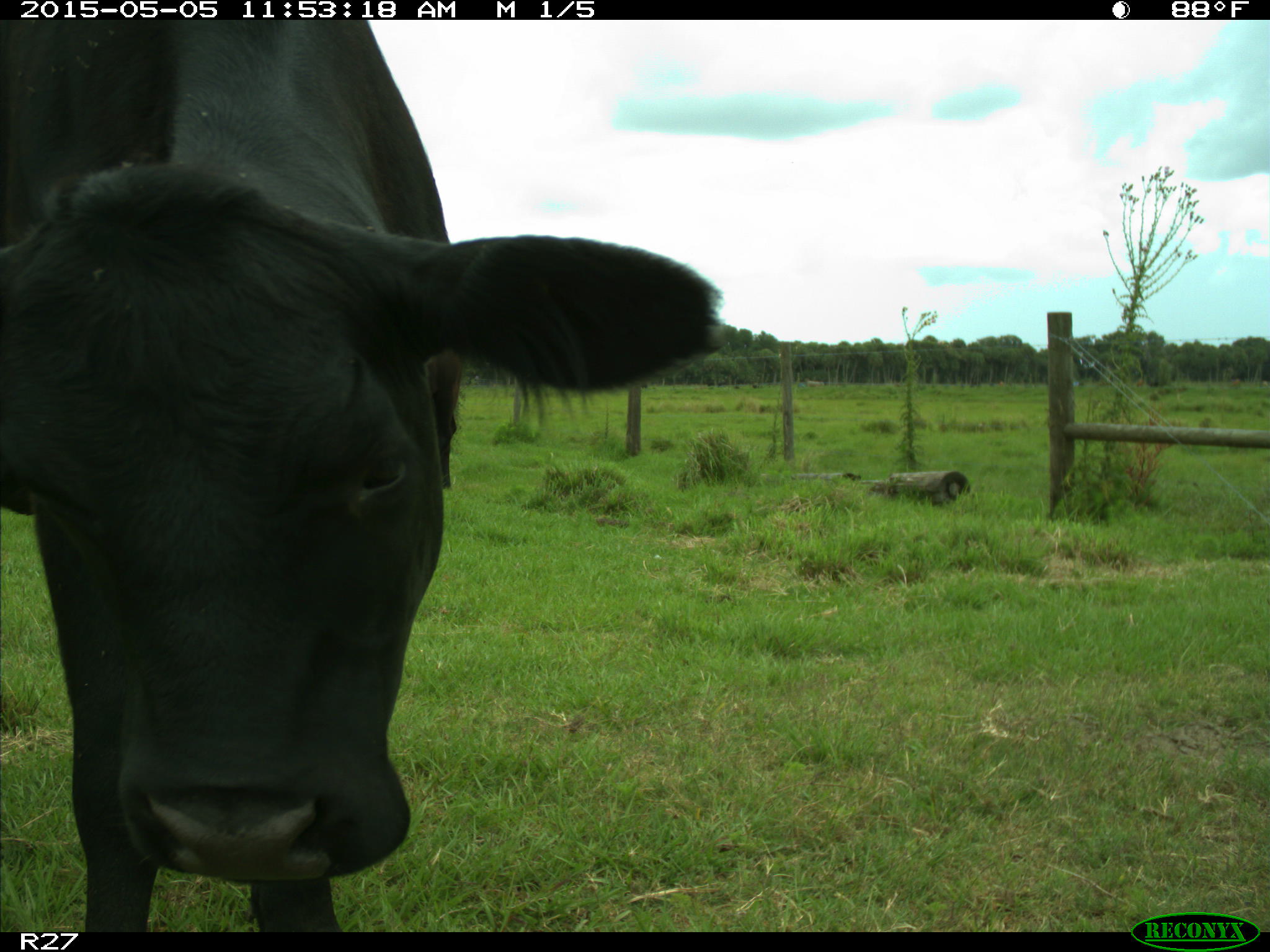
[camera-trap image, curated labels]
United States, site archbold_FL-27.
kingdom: Animalia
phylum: Chordata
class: Mammalia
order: Artiodactyla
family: Bovidae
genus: Bos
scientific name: Bos taurus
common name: domestic cow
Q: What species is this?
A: Bos taurus (domestic cow).